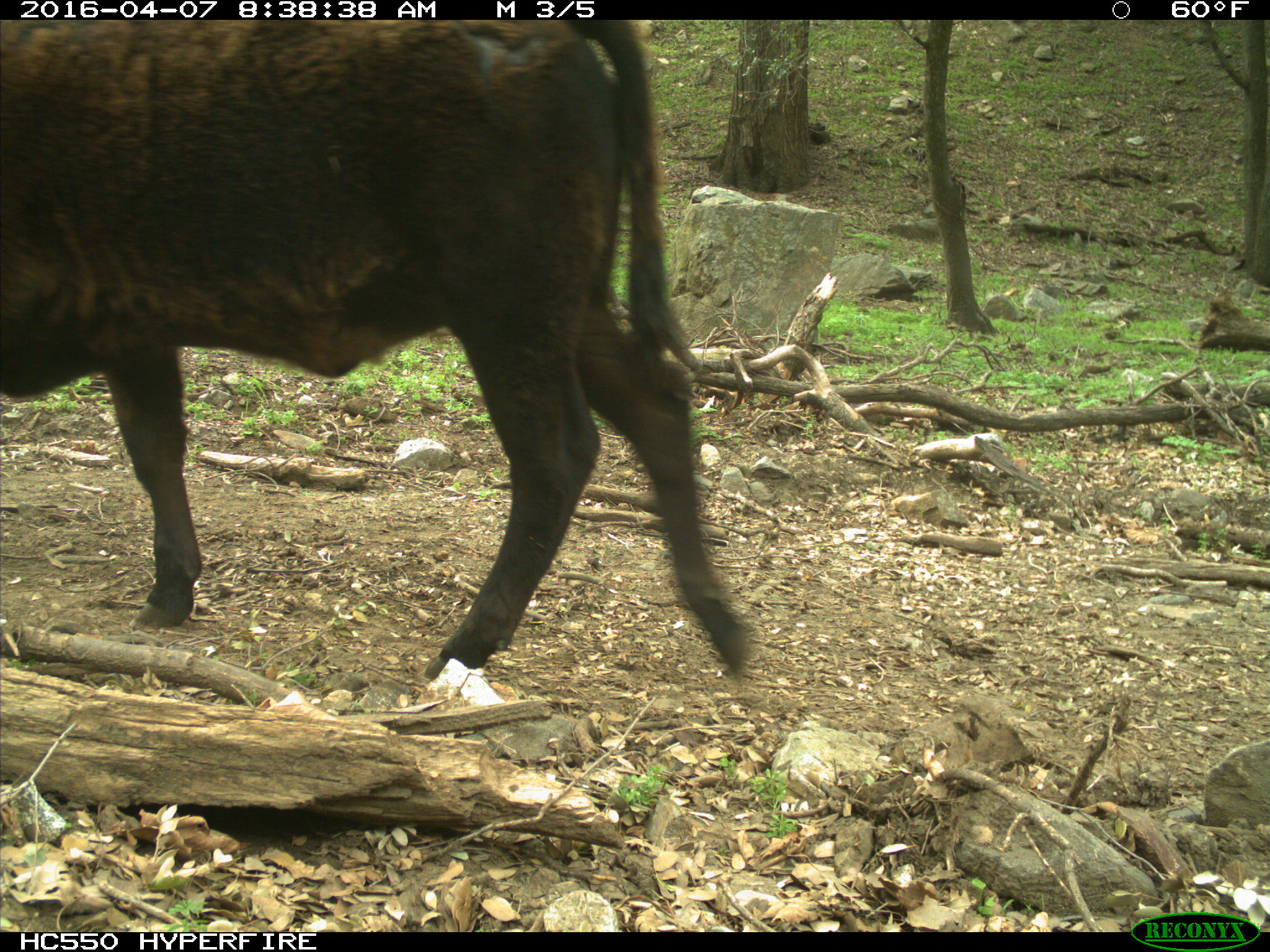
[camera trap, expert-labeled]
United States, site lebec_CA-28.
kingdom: Animalia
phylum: Chordata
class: Mammalia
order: Artiodactyla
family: Bovidae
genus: Bos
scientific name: Bos taurus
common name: domestic cow